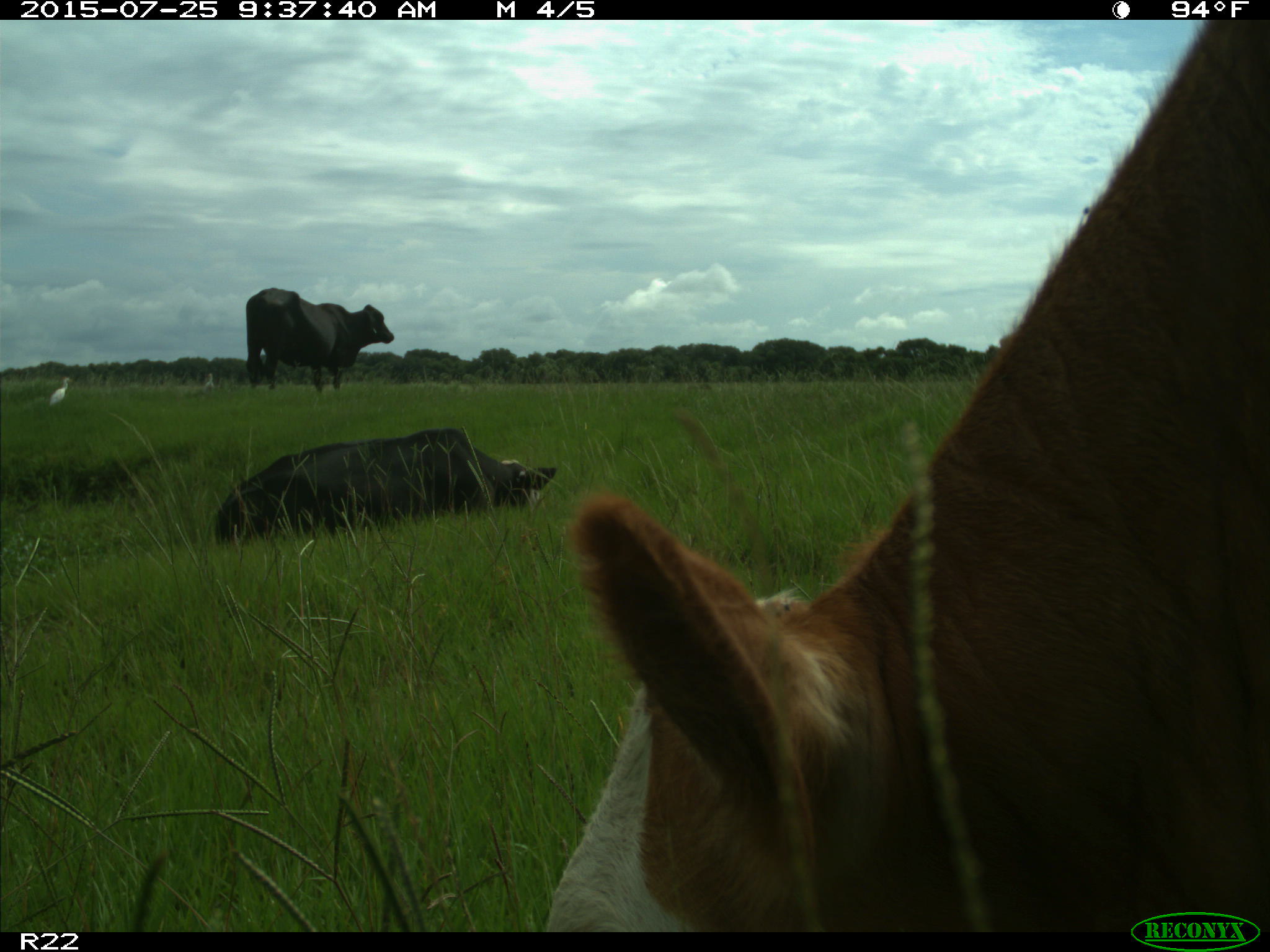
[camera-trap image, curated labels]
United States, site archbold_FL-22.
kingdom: Animalia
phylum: Chordata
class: Mammalia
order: Artiodactyla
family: Bovidae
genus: Bos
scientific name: Bos taurus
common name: domestic cow